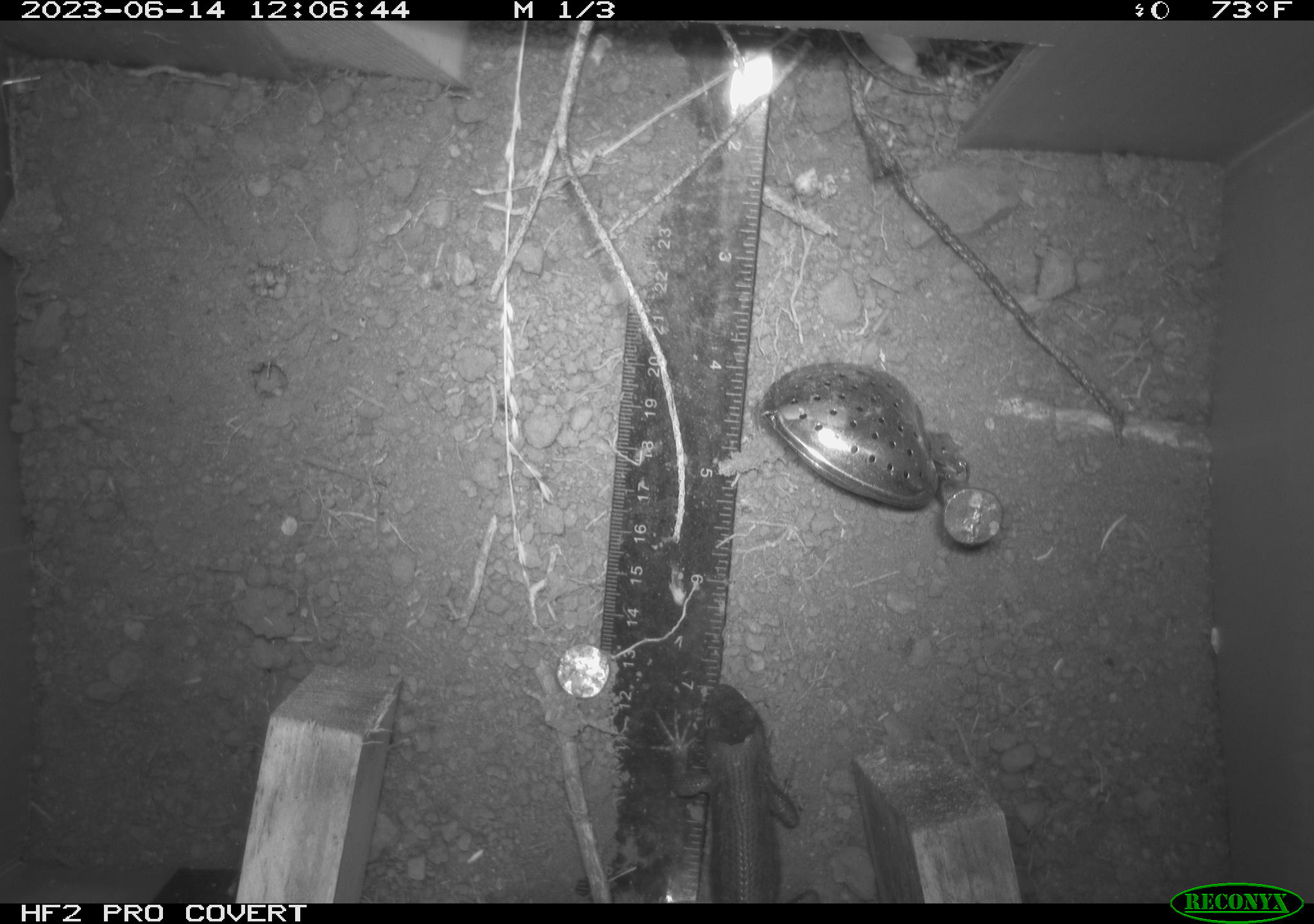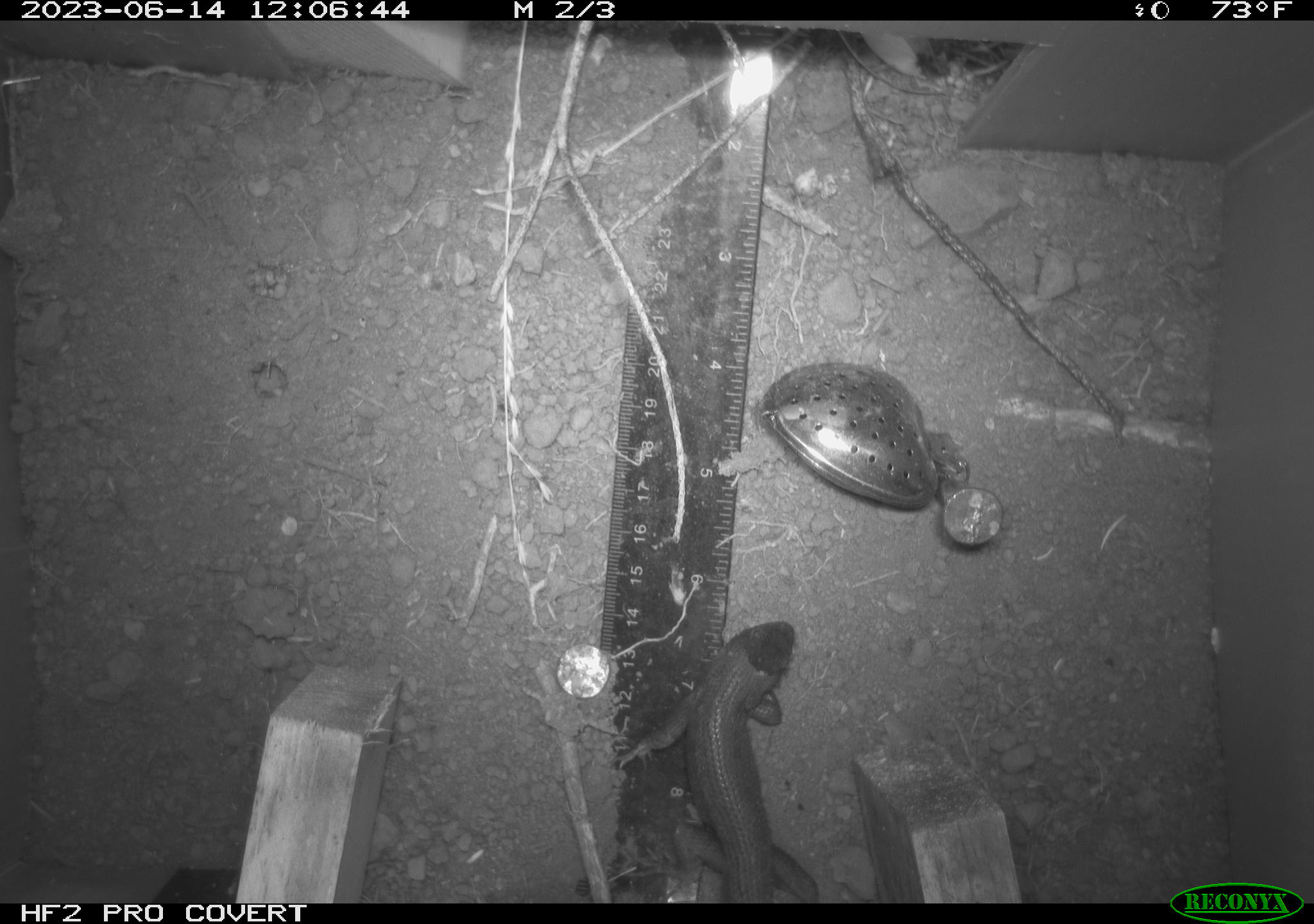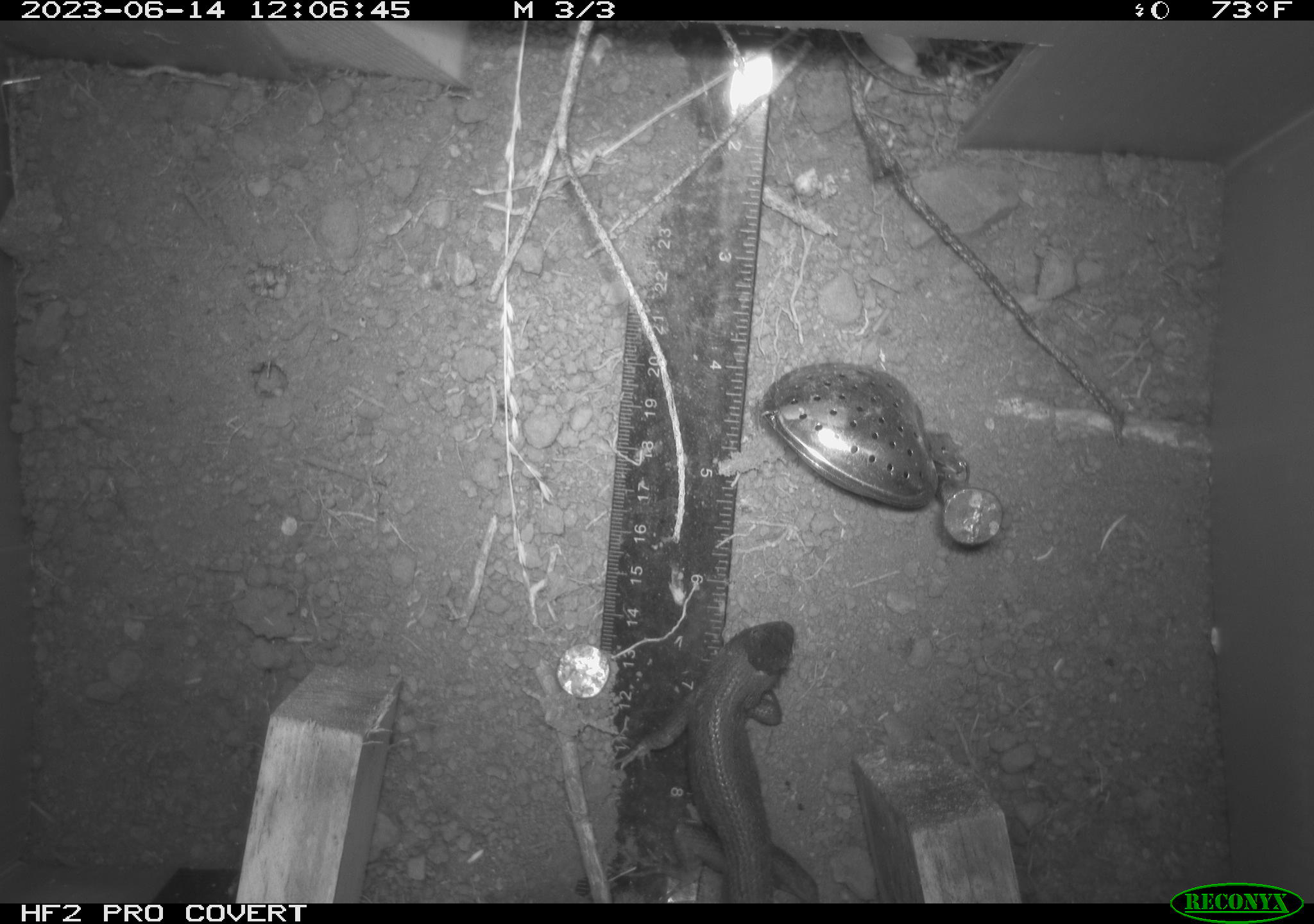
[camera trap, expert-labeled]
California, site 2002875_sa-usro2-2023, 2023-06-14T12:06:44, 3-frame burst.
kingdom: Animalia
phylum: Chordata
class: Reptilia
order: Squamata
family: Phrynosomatidae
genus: Sceloporus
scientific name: Sceloporus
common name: spiny lizards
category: sceloporus species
Sceloporus species (spiny lizards) (Sceloporus).